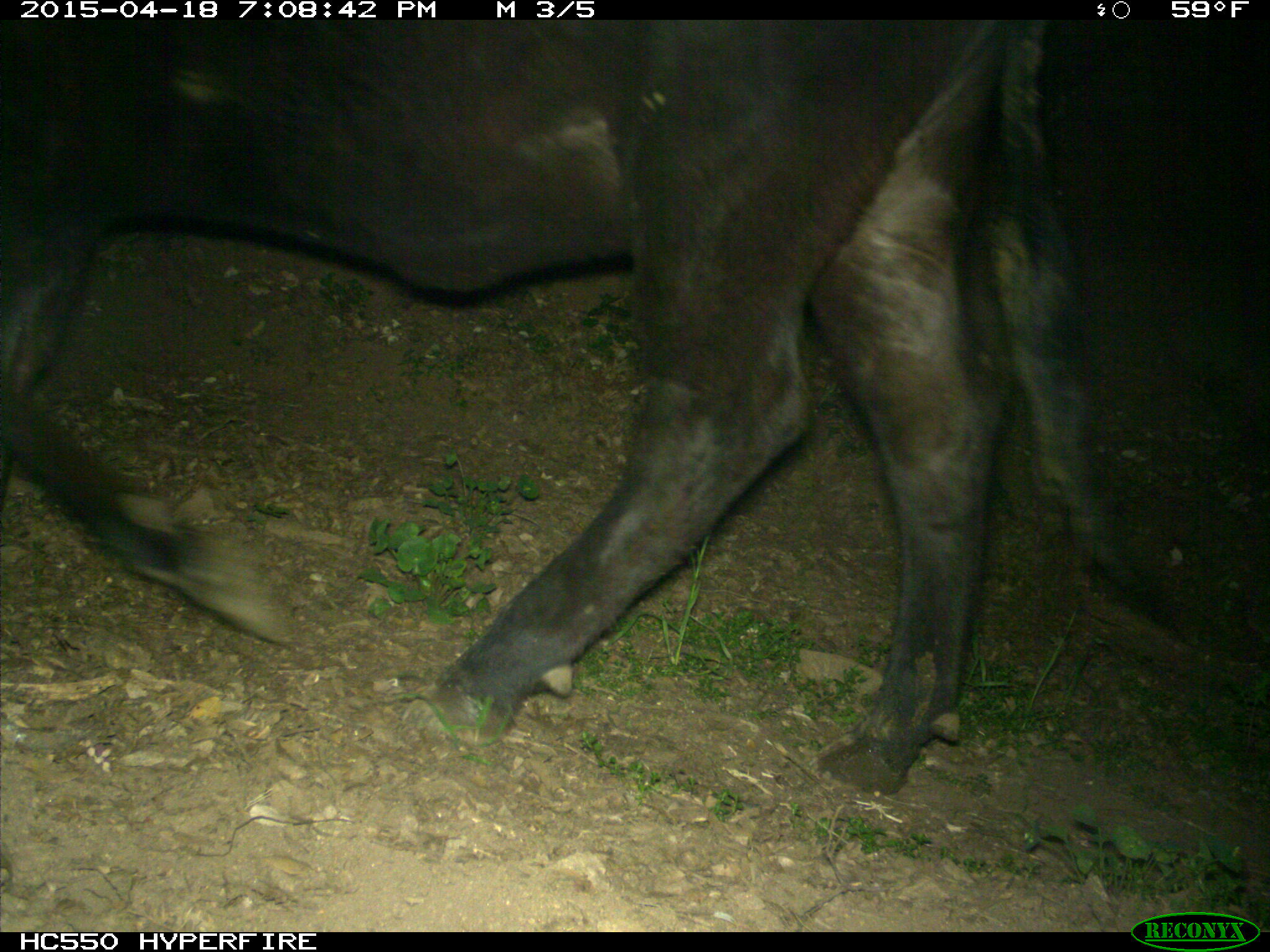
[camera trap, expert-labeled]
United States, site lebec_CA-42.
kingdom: Animalia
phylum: Chordata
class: Mammalia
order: Artiodactyla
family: Bovidae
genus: Bos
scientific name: Bos taurus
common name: domestic cow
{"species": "Bos taurus (domestic cow)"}